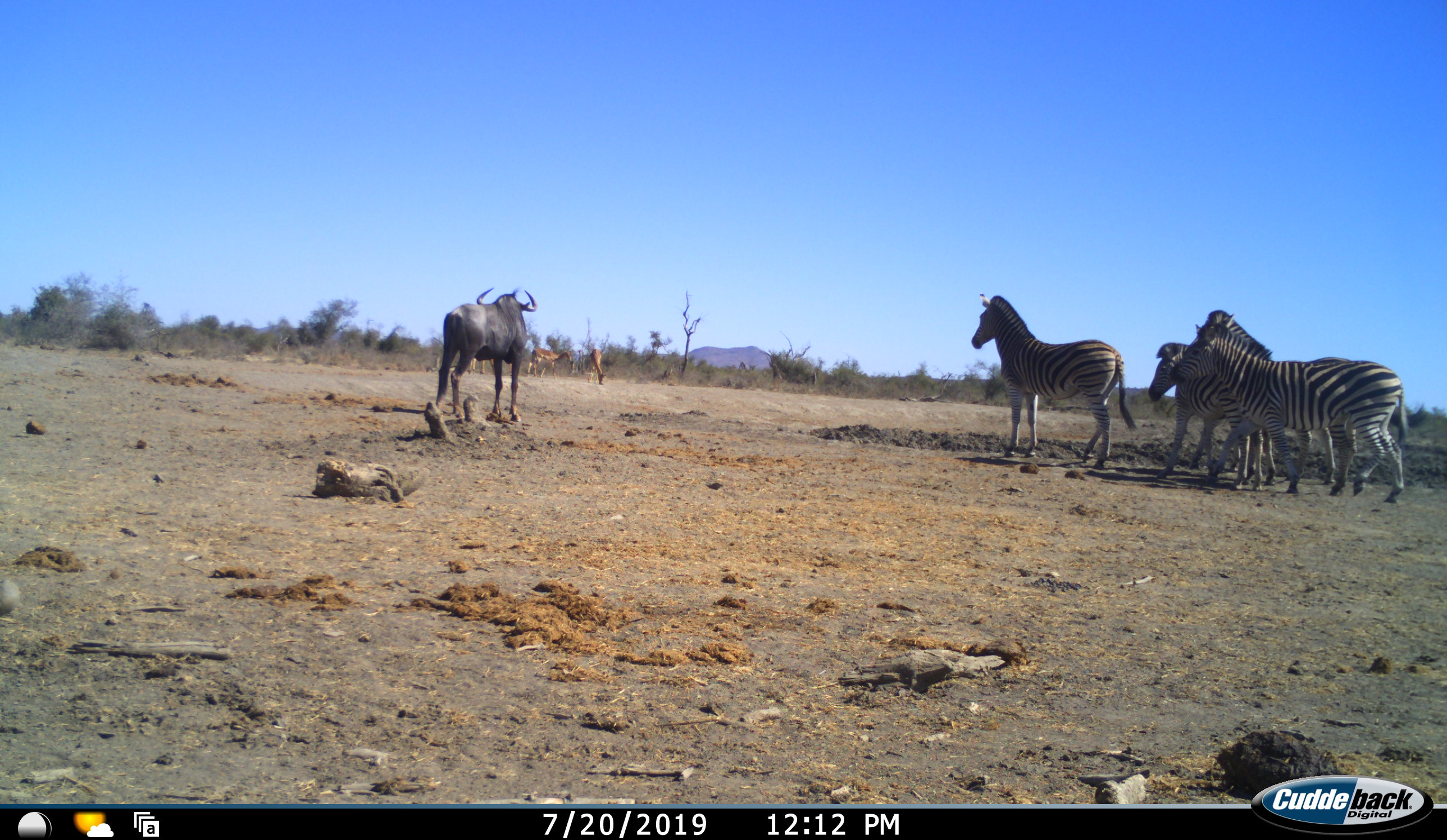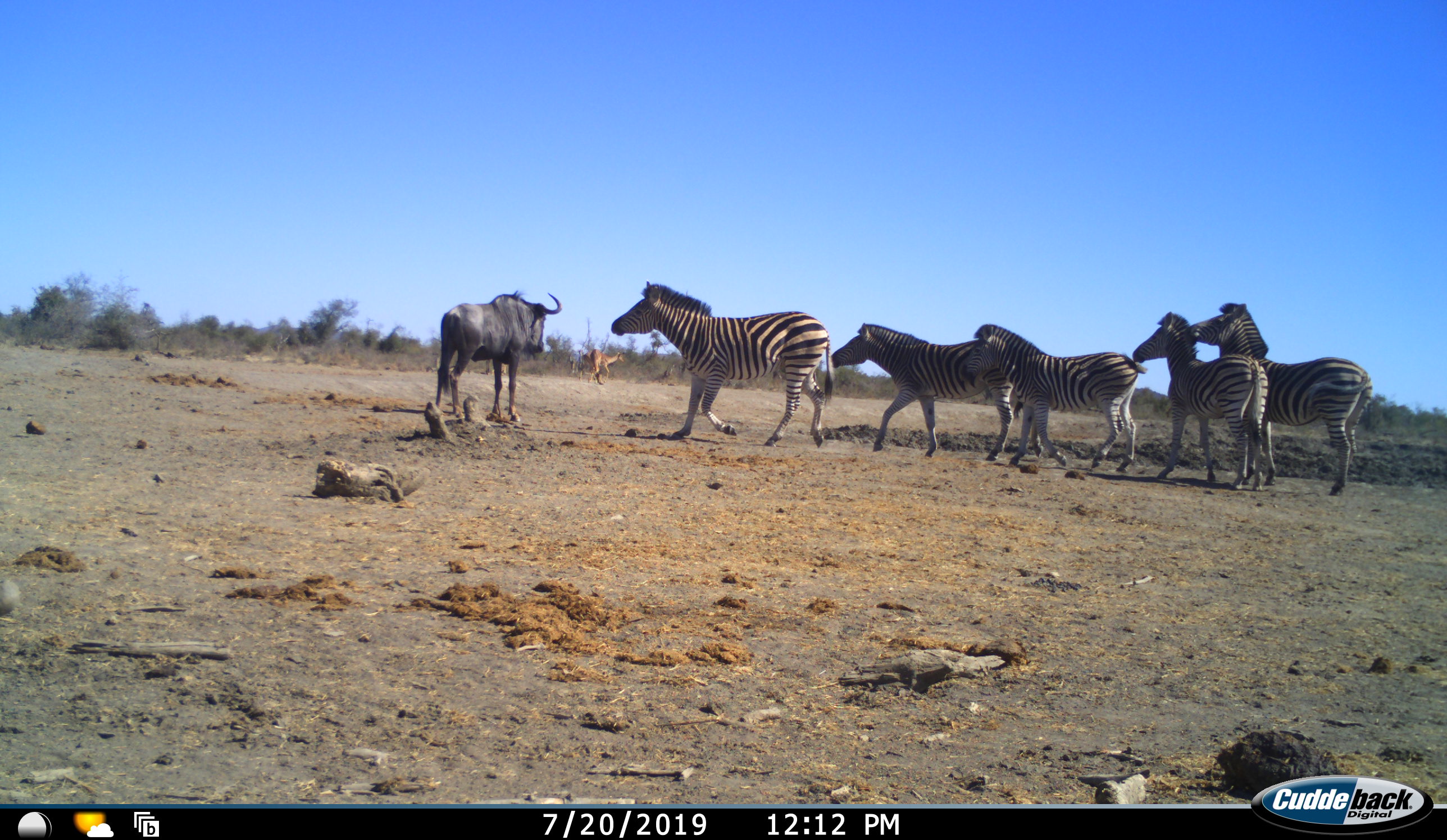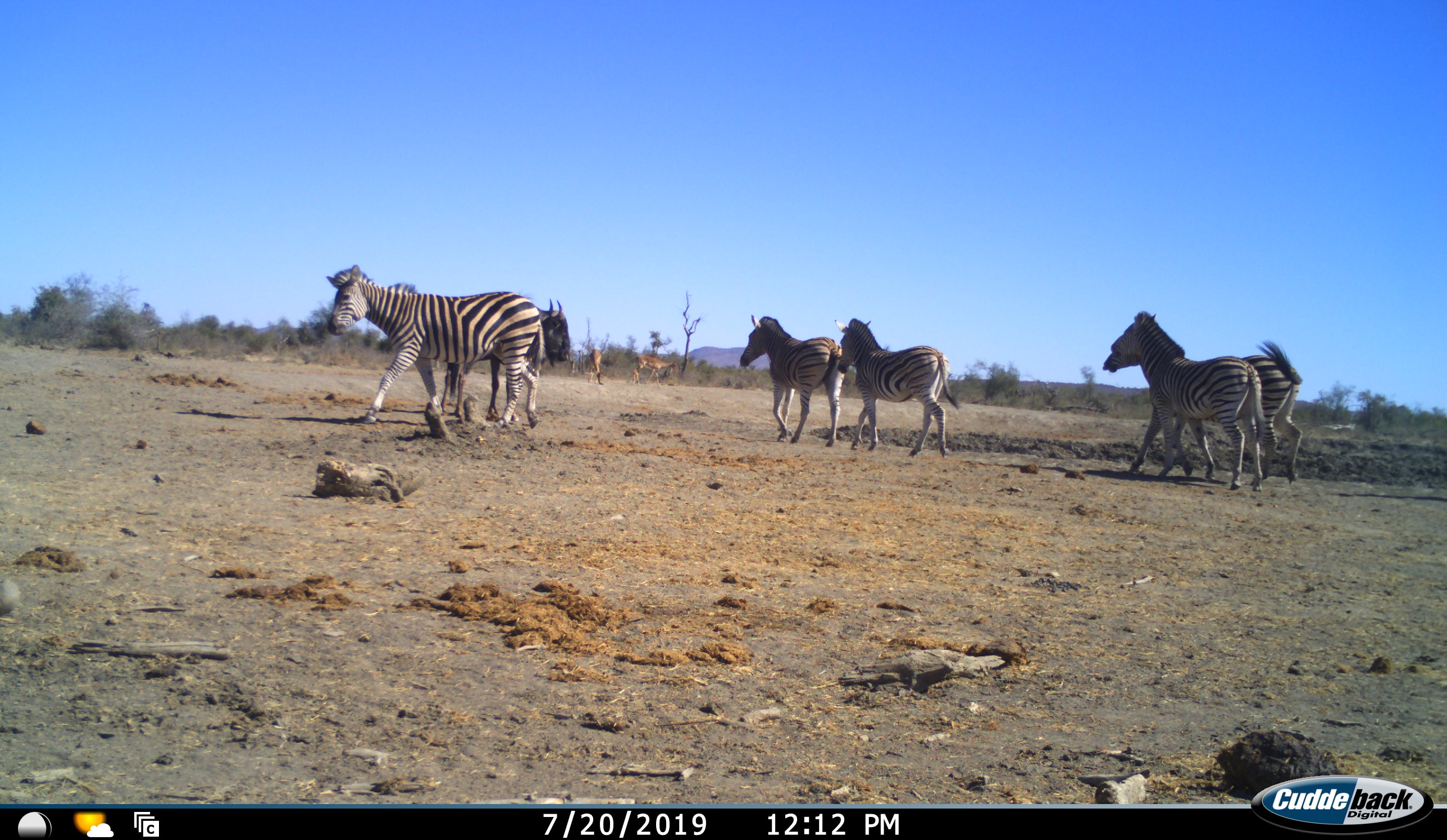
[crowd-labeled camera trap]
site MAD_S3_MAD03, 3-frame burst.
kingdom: Animalia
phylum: Chordata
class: Mammalia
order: Artiodactyla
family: Bovidae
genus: Aepyceros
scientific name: Aepyceros melampus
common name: impala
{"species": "impala (Aepyceros melampus)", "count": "2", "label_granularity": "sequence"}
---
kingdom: Animalia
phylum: Chordata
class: Mammalia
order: Artiodactyla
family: Bovidae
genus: Connochaetes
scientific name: Connochaetes taurinus taurinus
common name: blue wildebeest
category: wildebeestblue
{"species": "wildebeestblue (blue wildebeest) (Connochaetes taurinus taurinus)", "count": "1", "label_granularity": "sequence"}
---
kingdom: Animalia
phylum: Chordata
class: Mammalia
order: Perissodactyla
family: Equidae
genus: Equus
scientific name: Equus quagga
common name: plains zebra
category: zebraplains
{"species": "zebraplains (plains zebra) (Equus quagga)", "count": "5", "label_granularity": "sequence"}